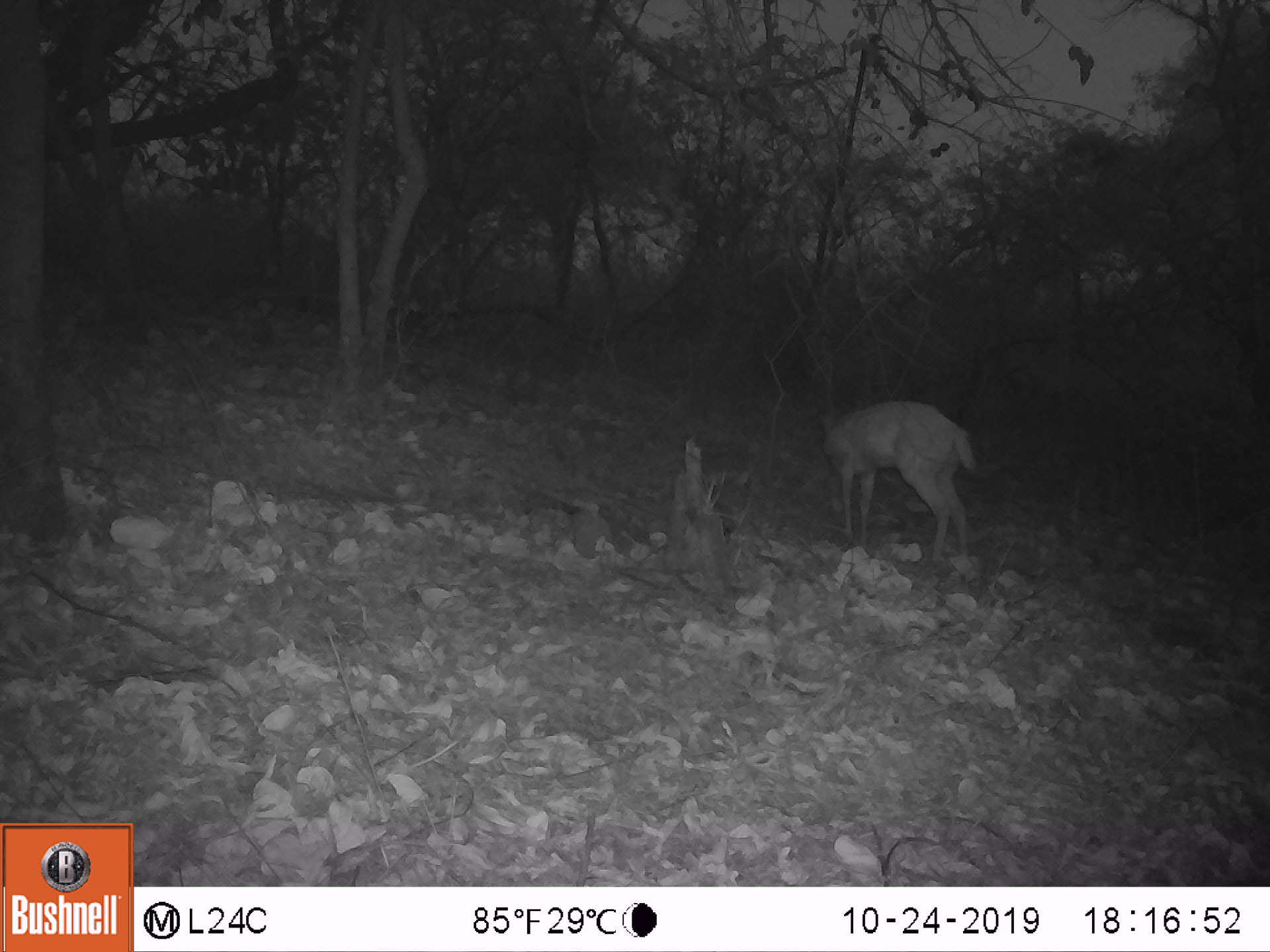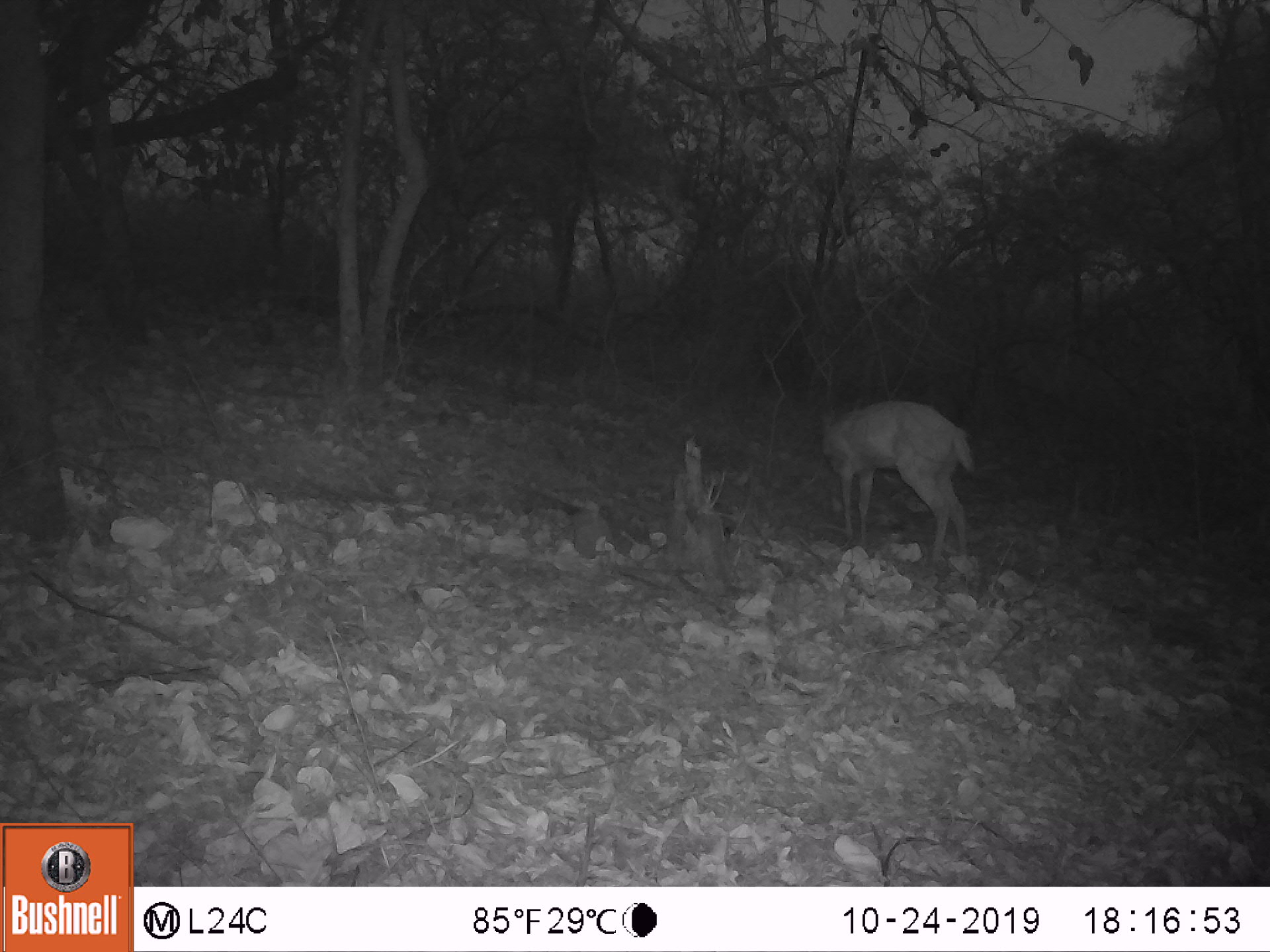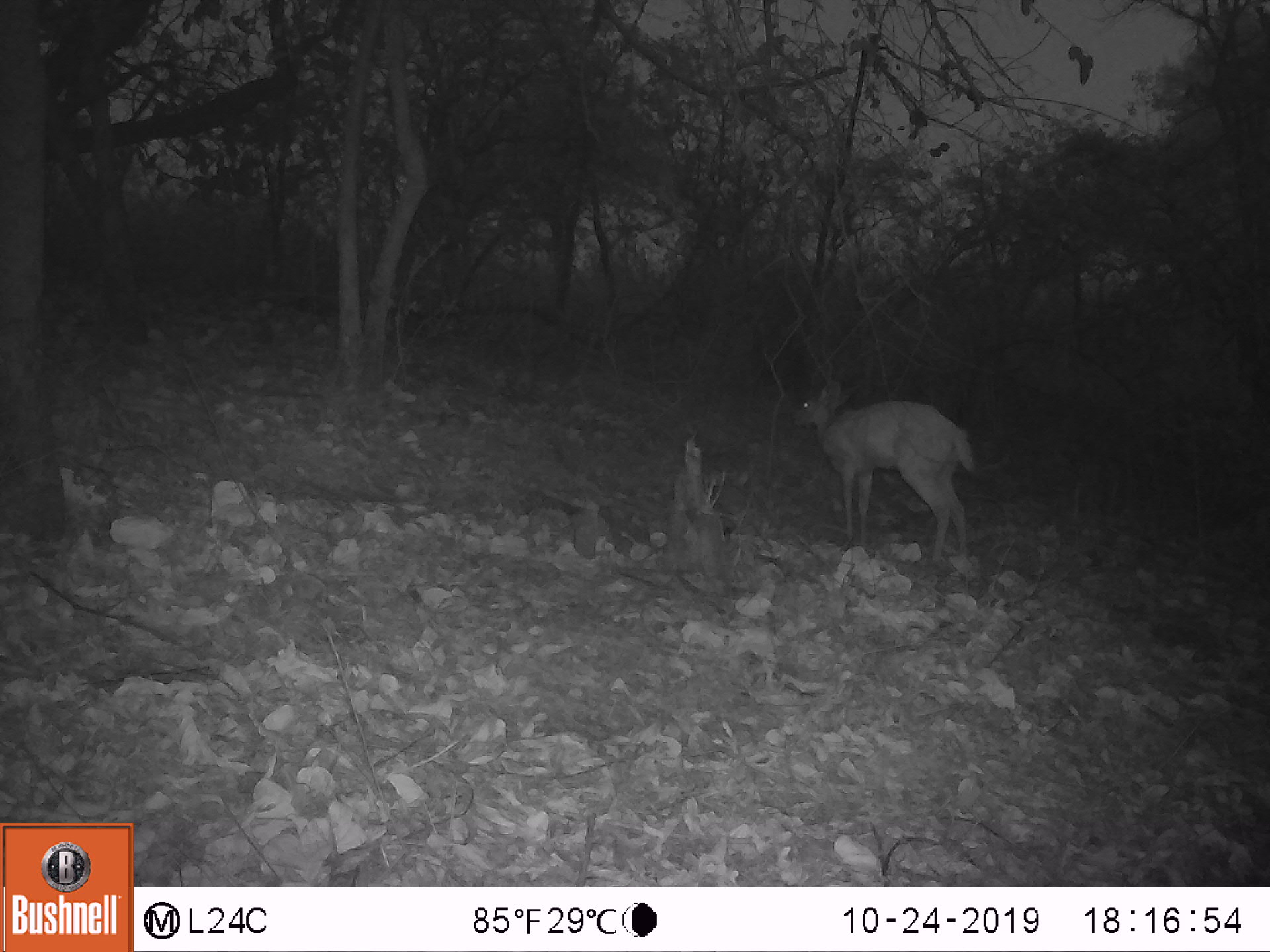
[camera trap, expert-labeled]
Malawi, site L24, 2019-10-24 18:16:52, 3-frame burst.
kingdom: Animalia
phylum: Chordata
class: Mammalia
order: Artiodactyla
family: Bovidae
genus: Tragelaphus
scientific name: Tragelaphus sylvaticus sylvaticus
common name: cape bushbuck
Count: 1.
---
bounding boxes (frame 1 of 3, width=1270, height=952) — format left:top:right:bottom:
cape bushbuck: 806:397:985:563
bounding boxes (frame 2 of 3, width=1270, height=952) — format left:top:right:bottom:
cape bushbuck: 804:402:986:559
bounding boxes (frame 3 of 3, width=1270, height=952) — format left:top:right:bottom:
cape bushbuck: 791:376:977:563